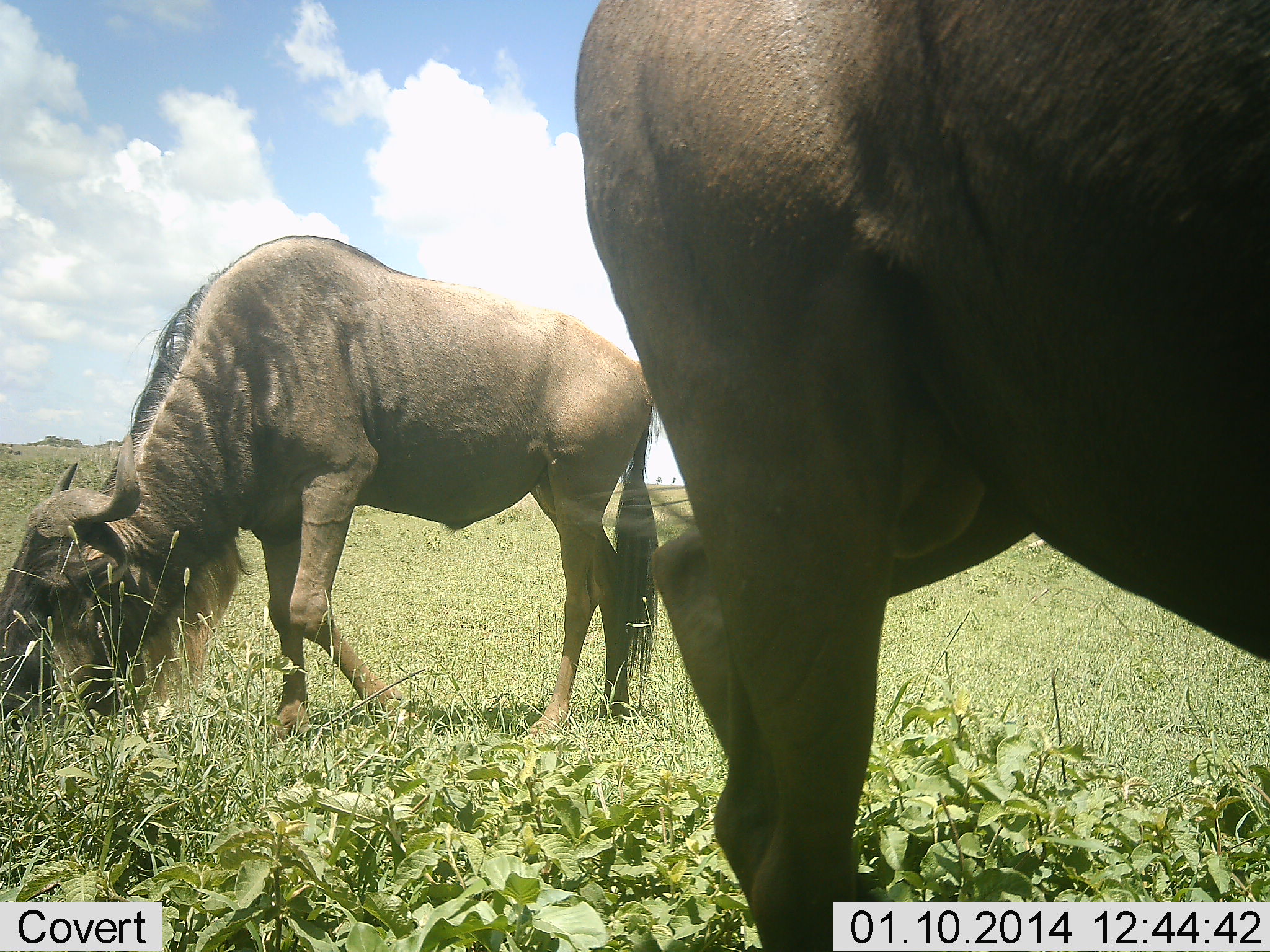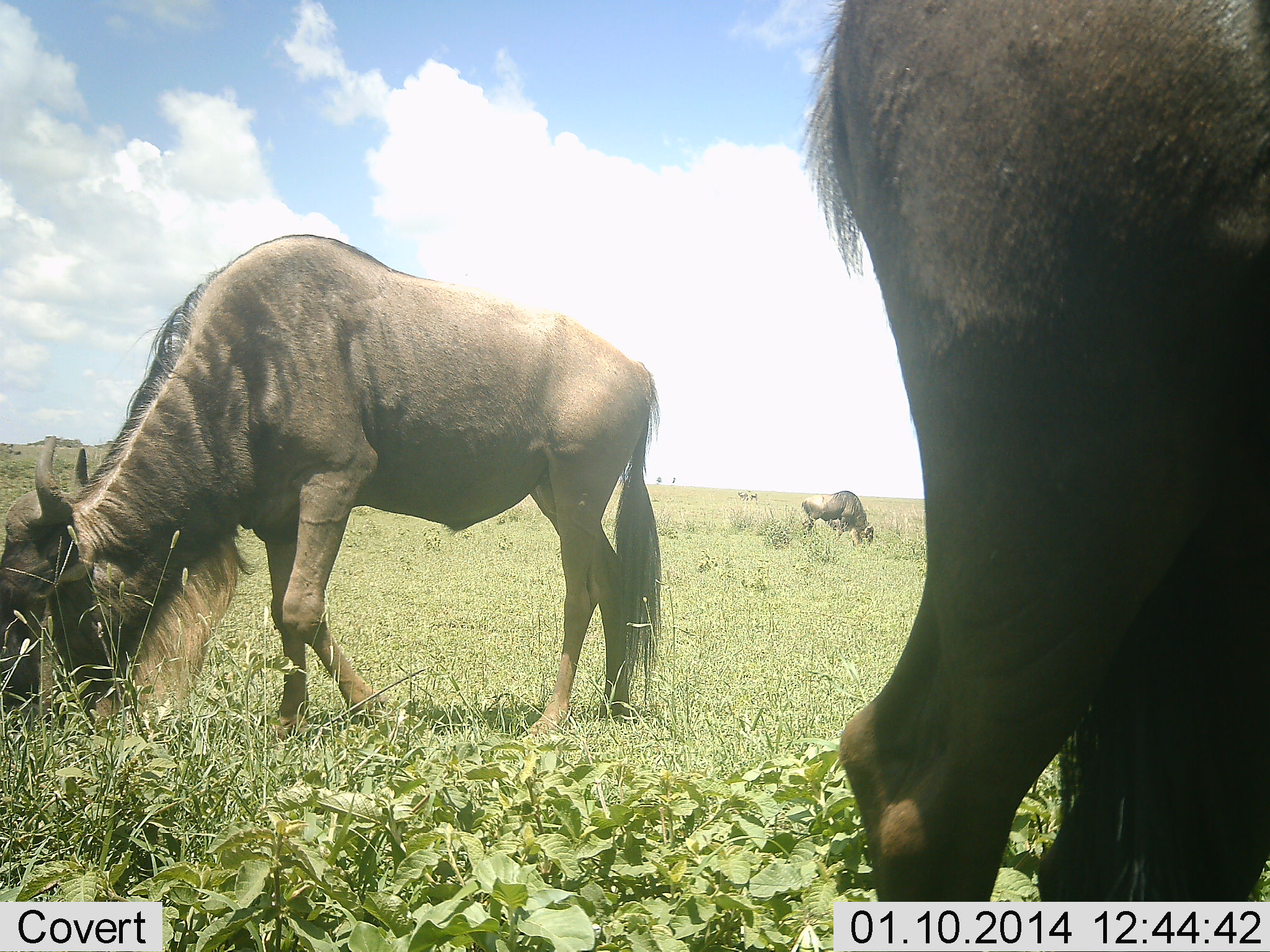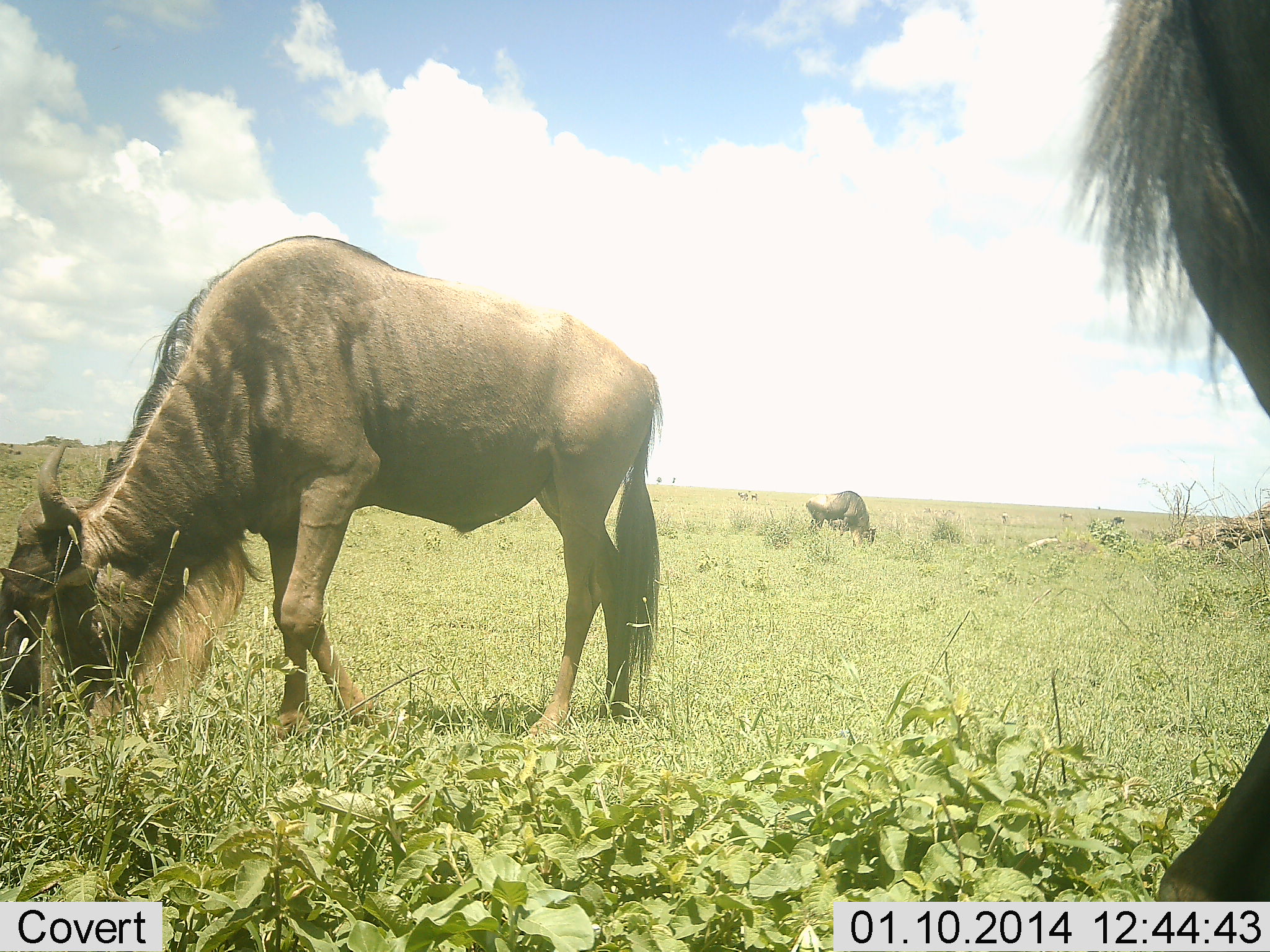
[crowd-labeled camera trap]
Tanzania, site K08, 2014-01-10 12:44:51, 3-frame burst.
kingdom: Animalia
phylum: Chordata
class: Mammalia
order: Artiodactyla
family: Bovidae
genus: Connochaetes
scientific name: Connochaetes taurinus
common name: blue wildebeest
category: wildebeest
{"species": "wildebeest (blue wildebeest) (Connochaetes taurinus)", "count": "3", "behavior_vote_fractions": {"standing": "30%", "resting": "0%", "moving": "30%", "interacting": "0%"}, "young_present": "0%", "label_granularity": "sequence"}